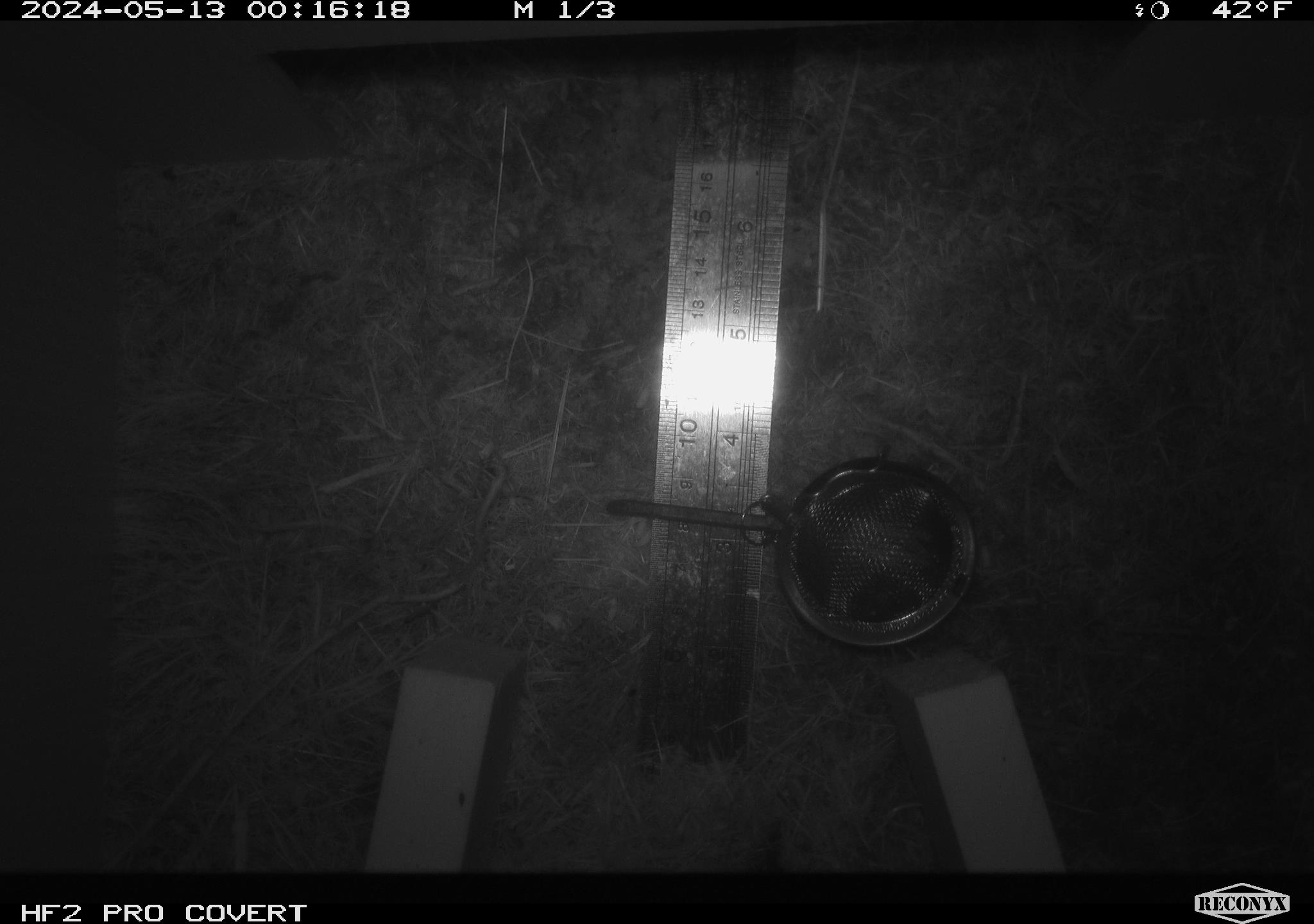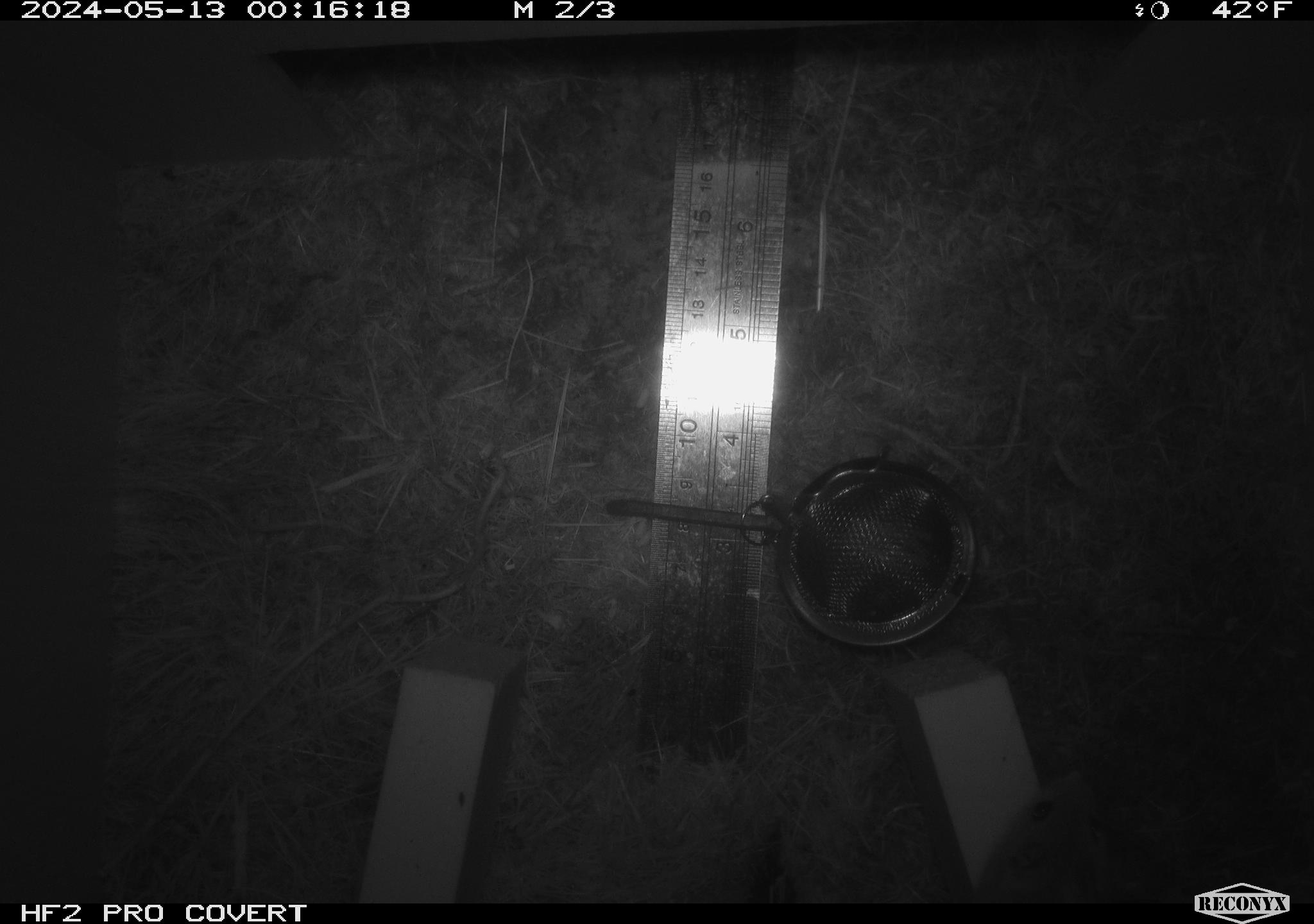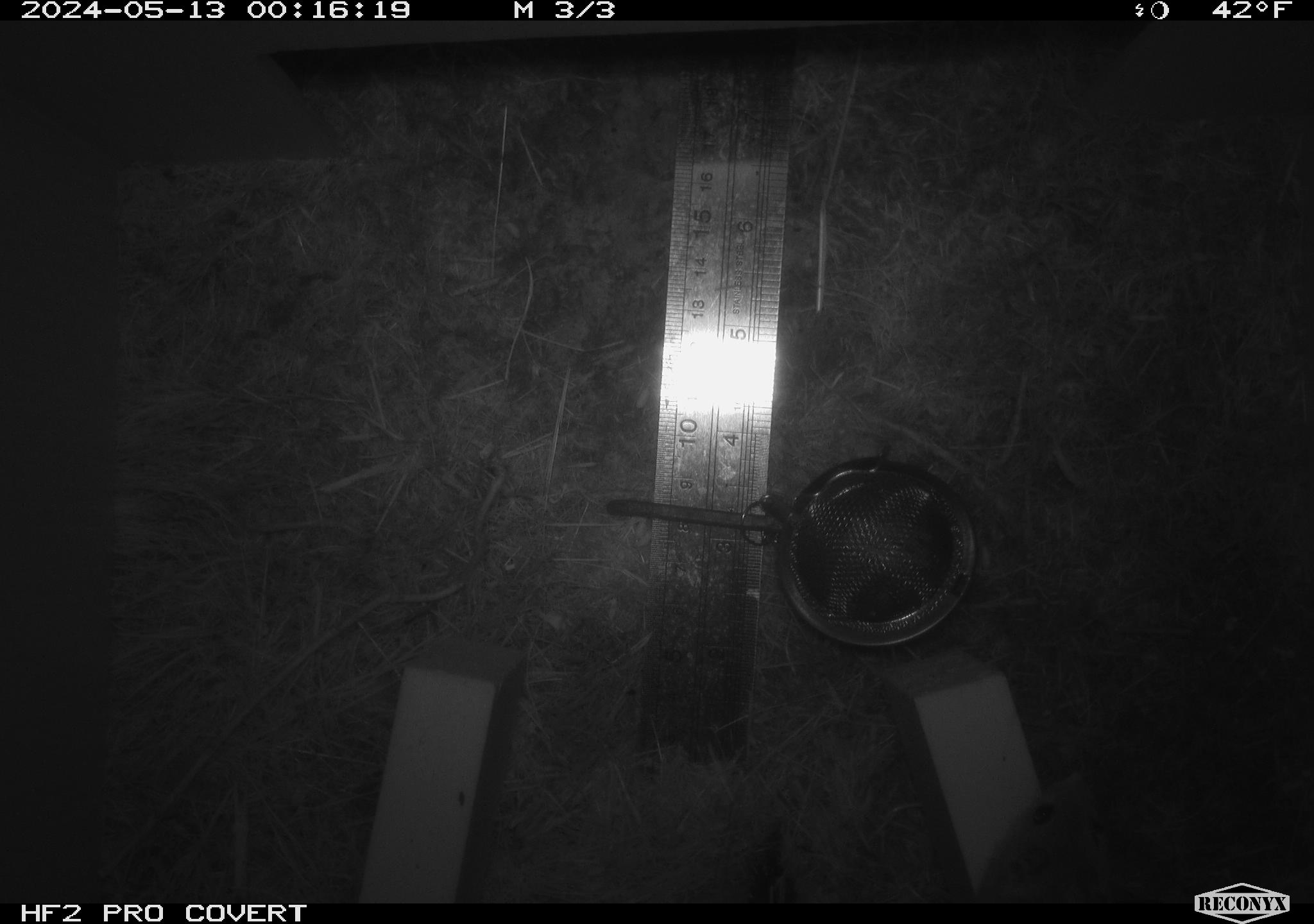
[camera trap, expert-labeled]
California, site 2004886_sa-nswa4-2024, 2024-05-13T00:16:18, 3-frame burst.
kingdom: Animalia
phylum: Chordata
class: Mammalia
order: Rodentia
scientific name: Rodentia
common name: mouse species